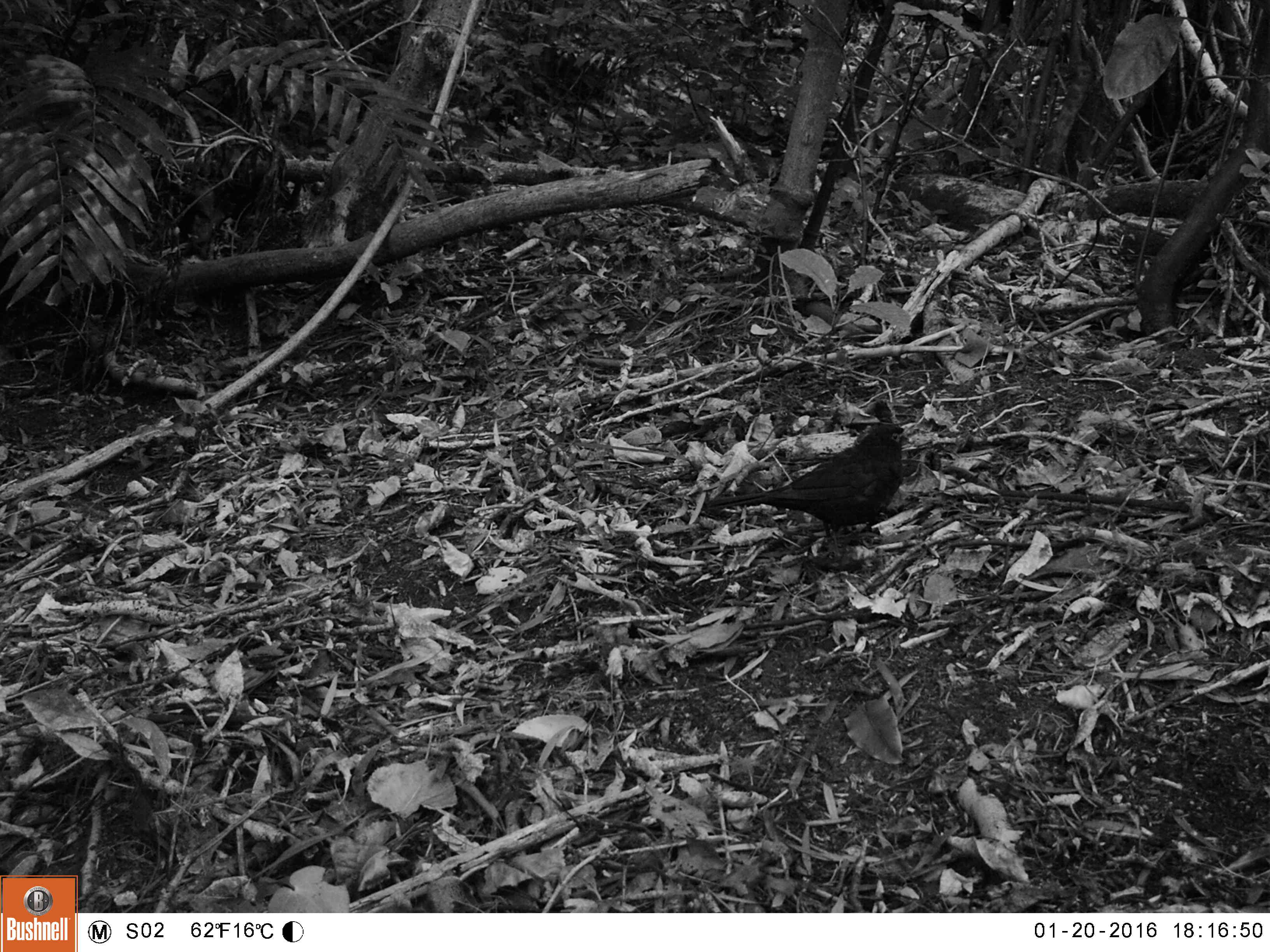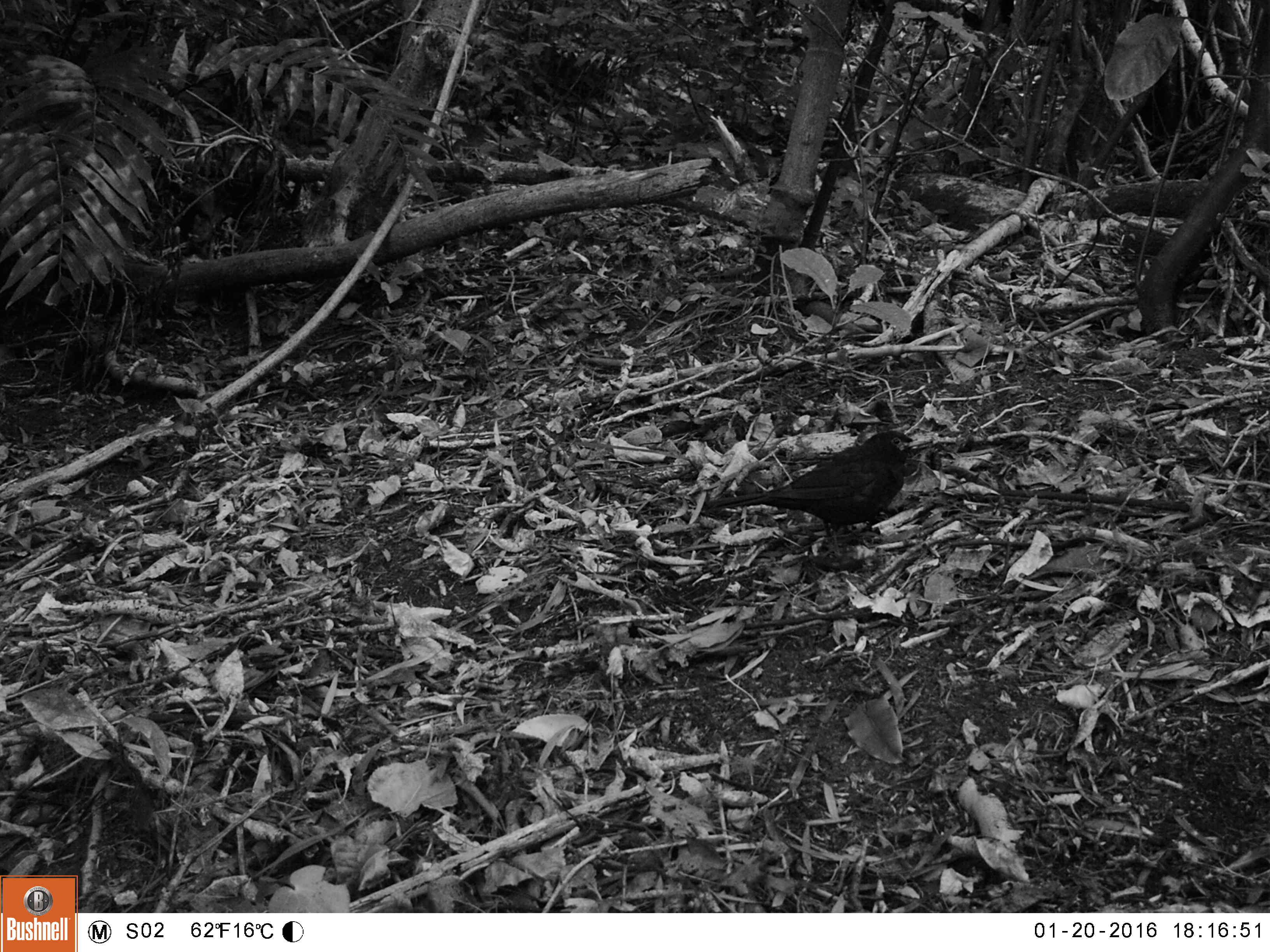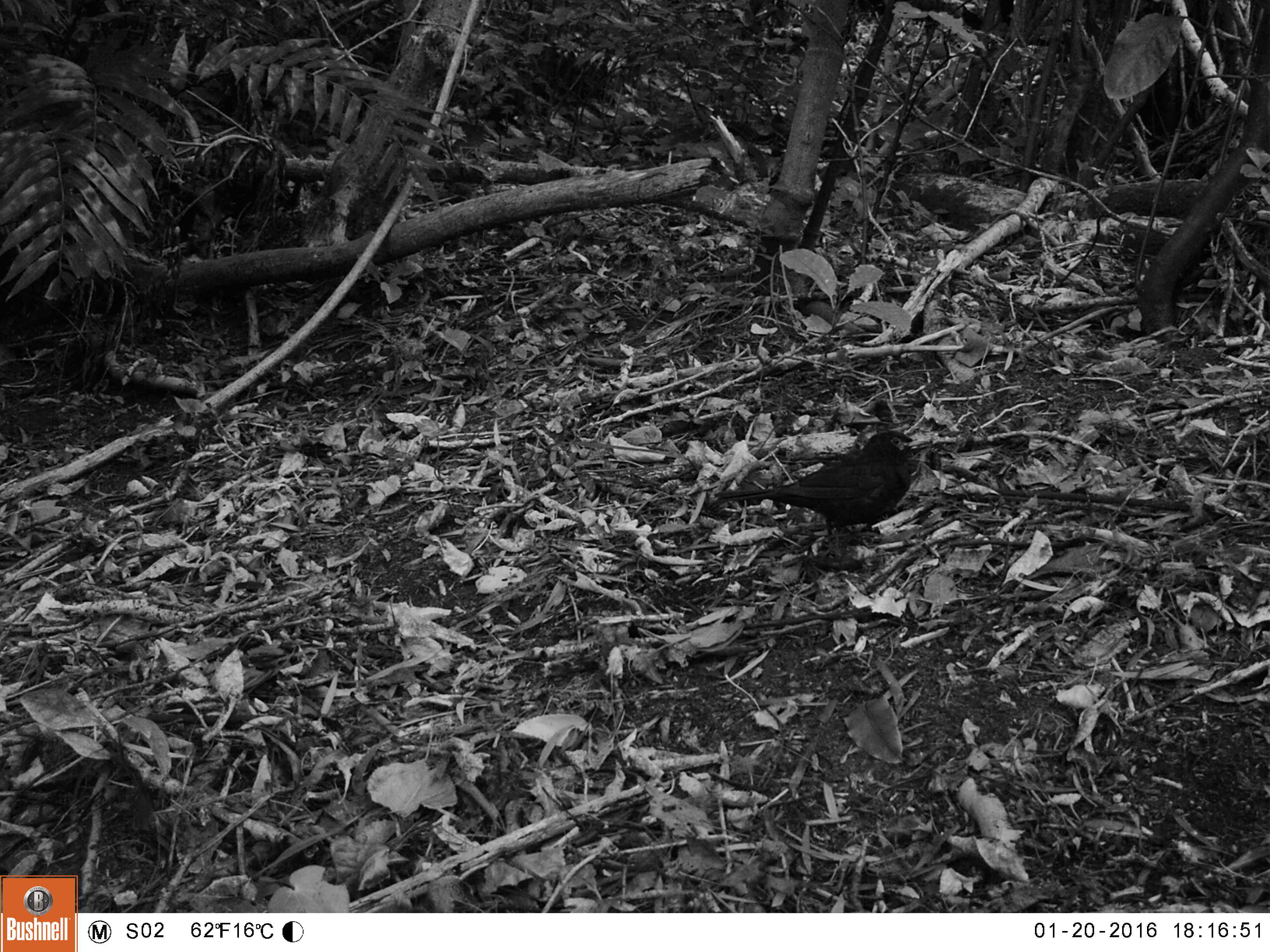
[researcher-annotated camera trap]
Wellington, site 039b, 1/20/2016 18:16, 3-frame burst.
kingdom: Animalia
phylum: Chordata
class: Aves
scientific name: Aves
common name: bird